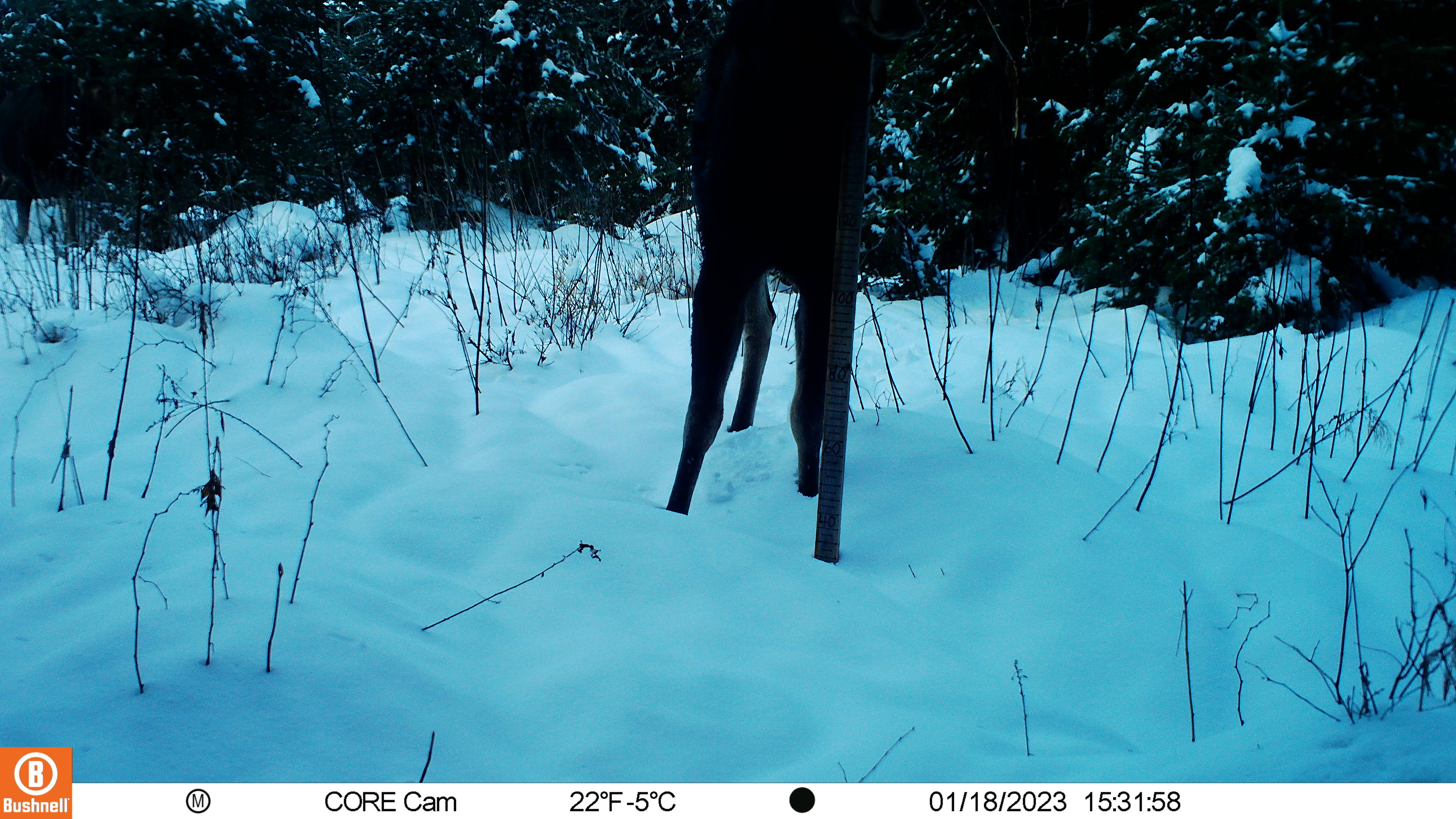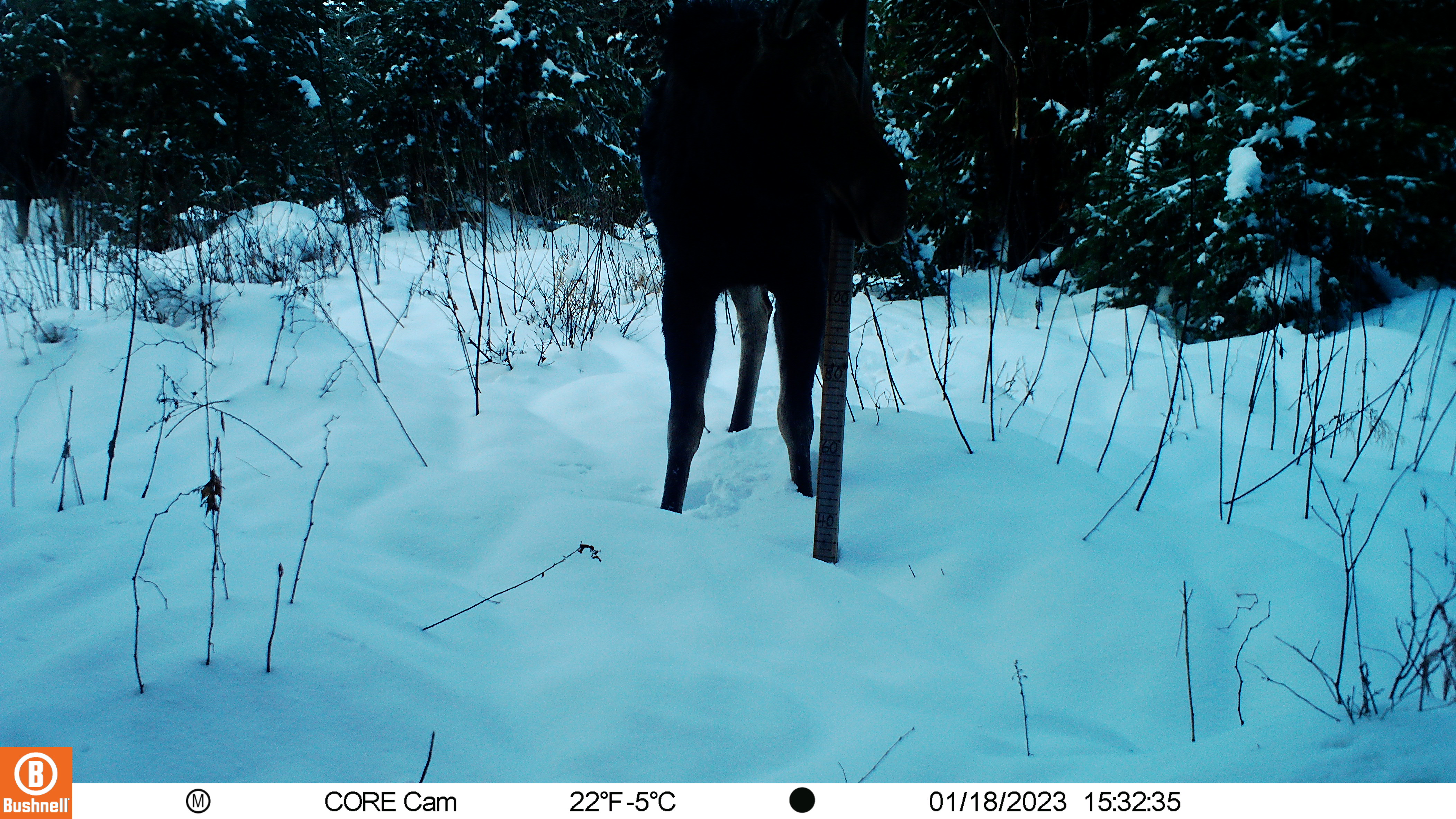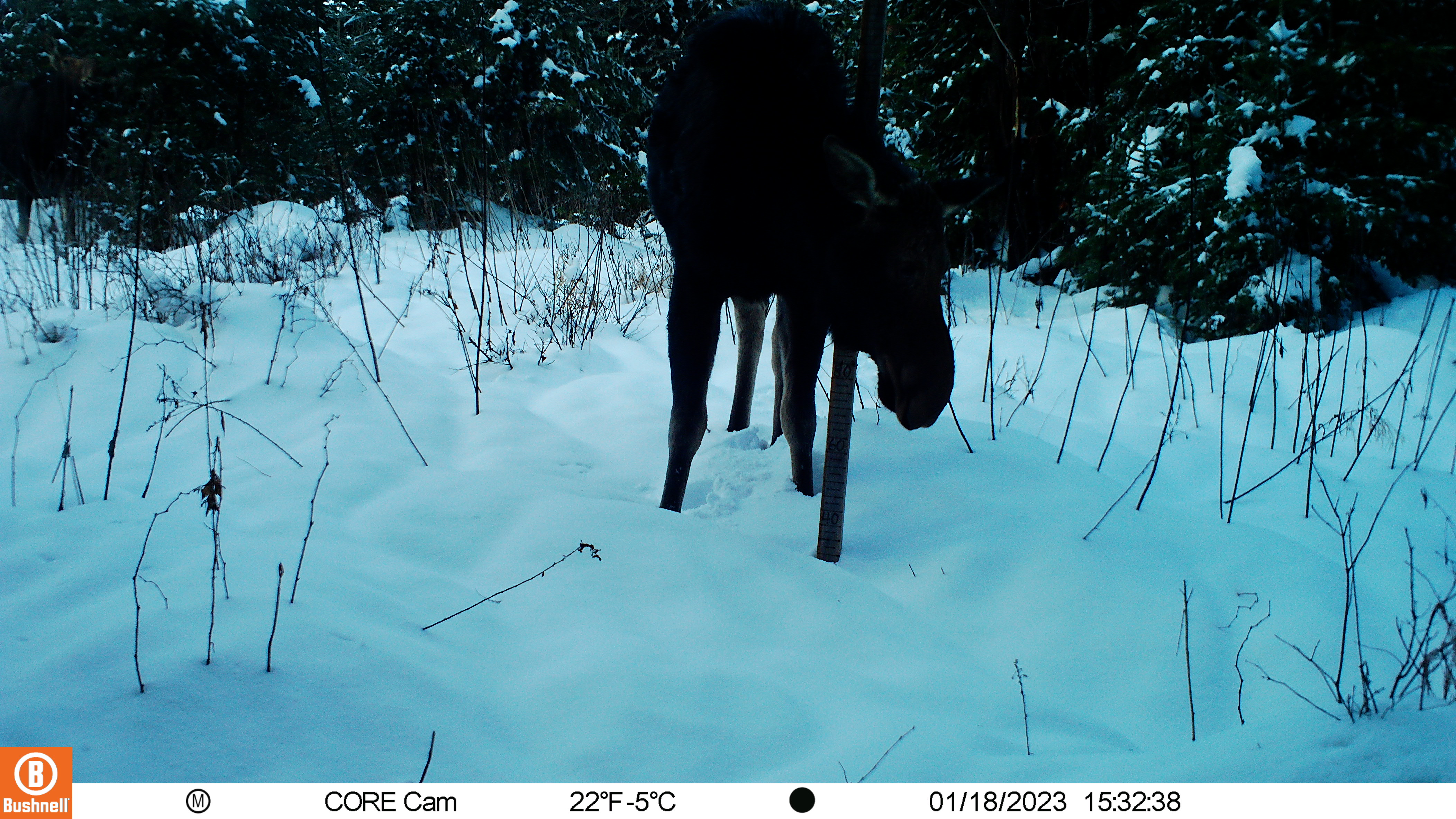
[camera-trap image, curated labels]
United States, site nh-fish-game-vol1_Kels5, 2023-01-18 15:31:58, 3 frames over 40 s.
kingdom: Animalia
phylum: Chordata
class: Mammalia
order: Artiodactyla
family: Cervidae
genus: Alces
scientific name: Alces alces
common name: moose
Moose (Alces alces).